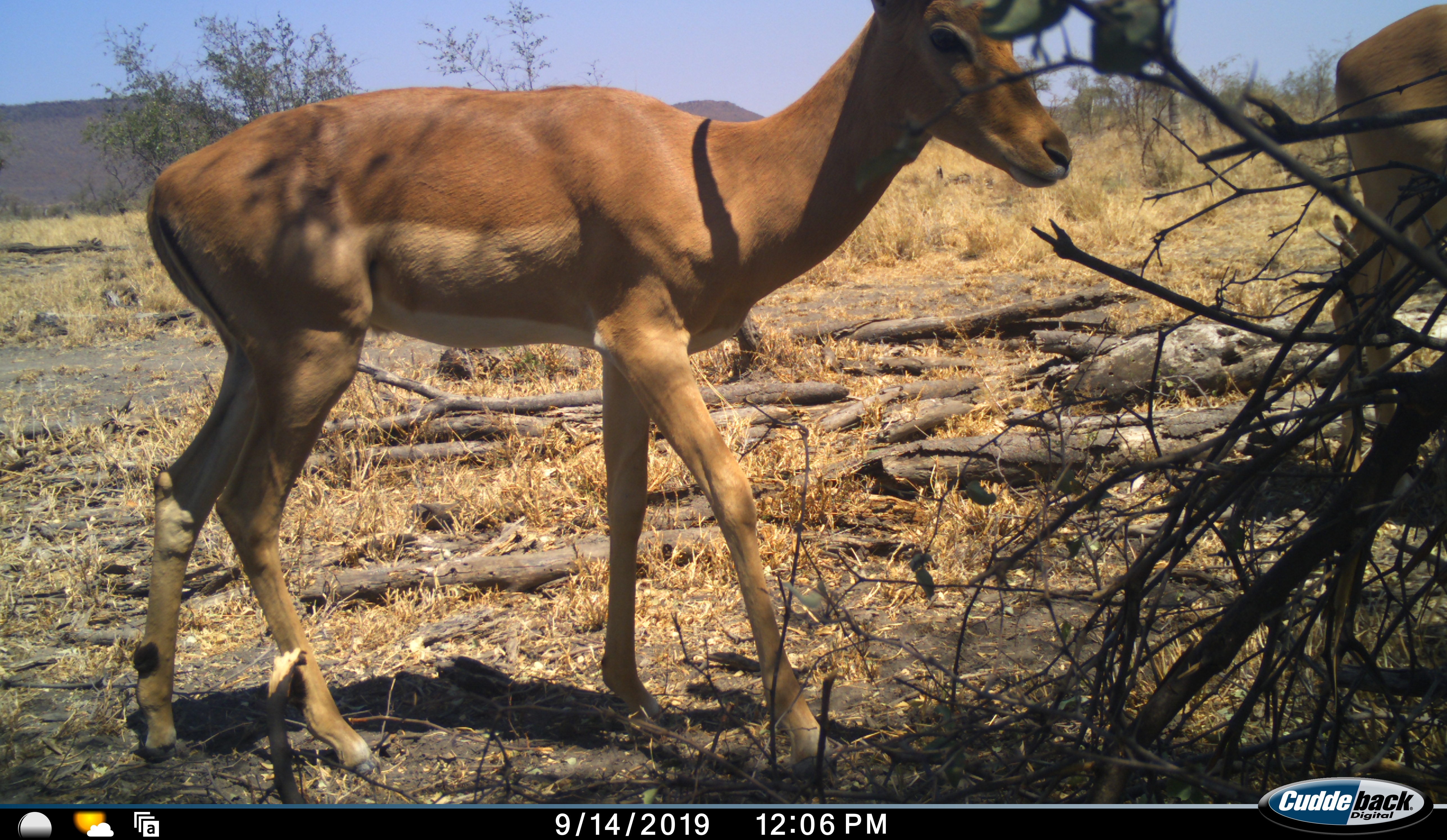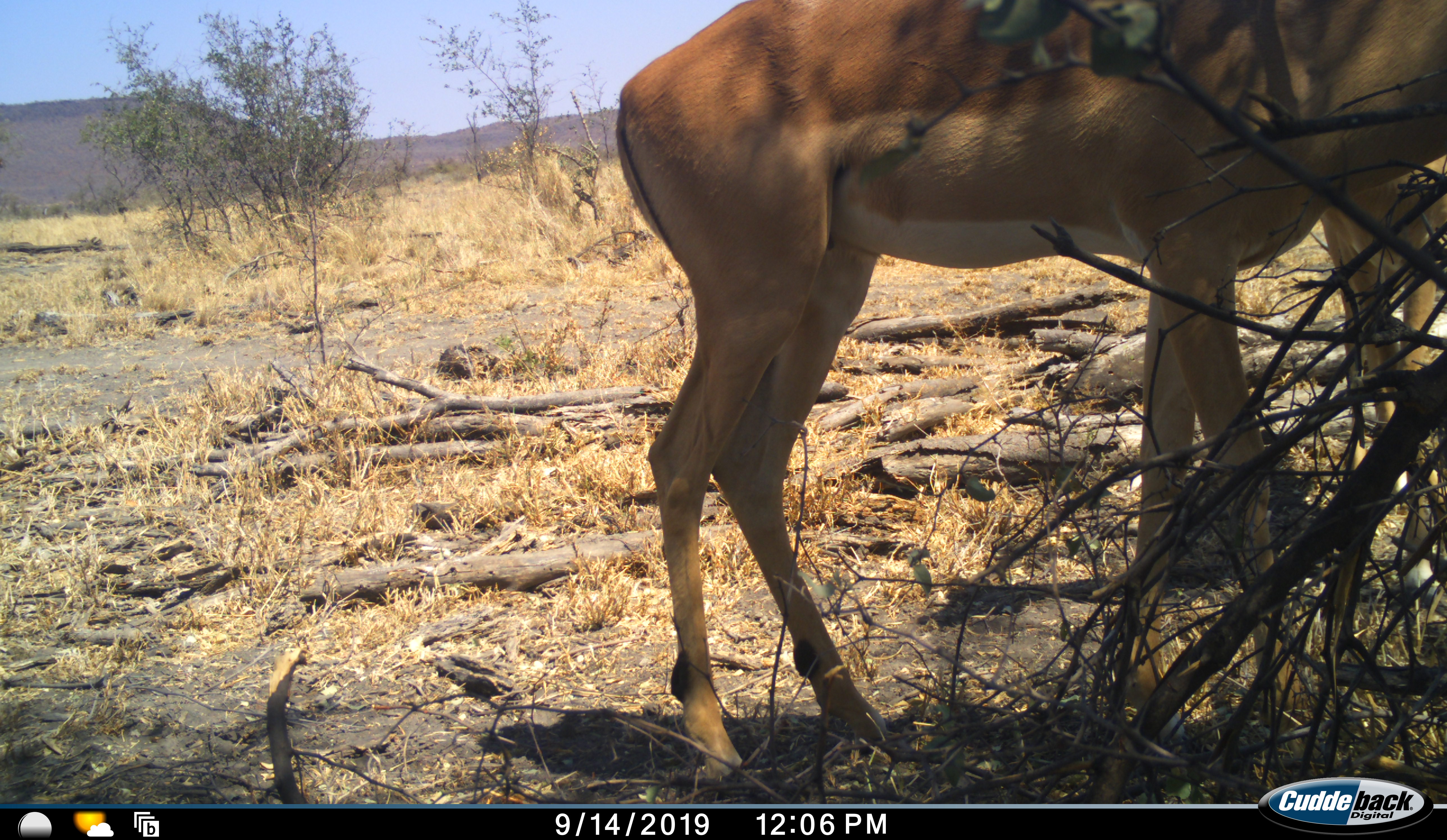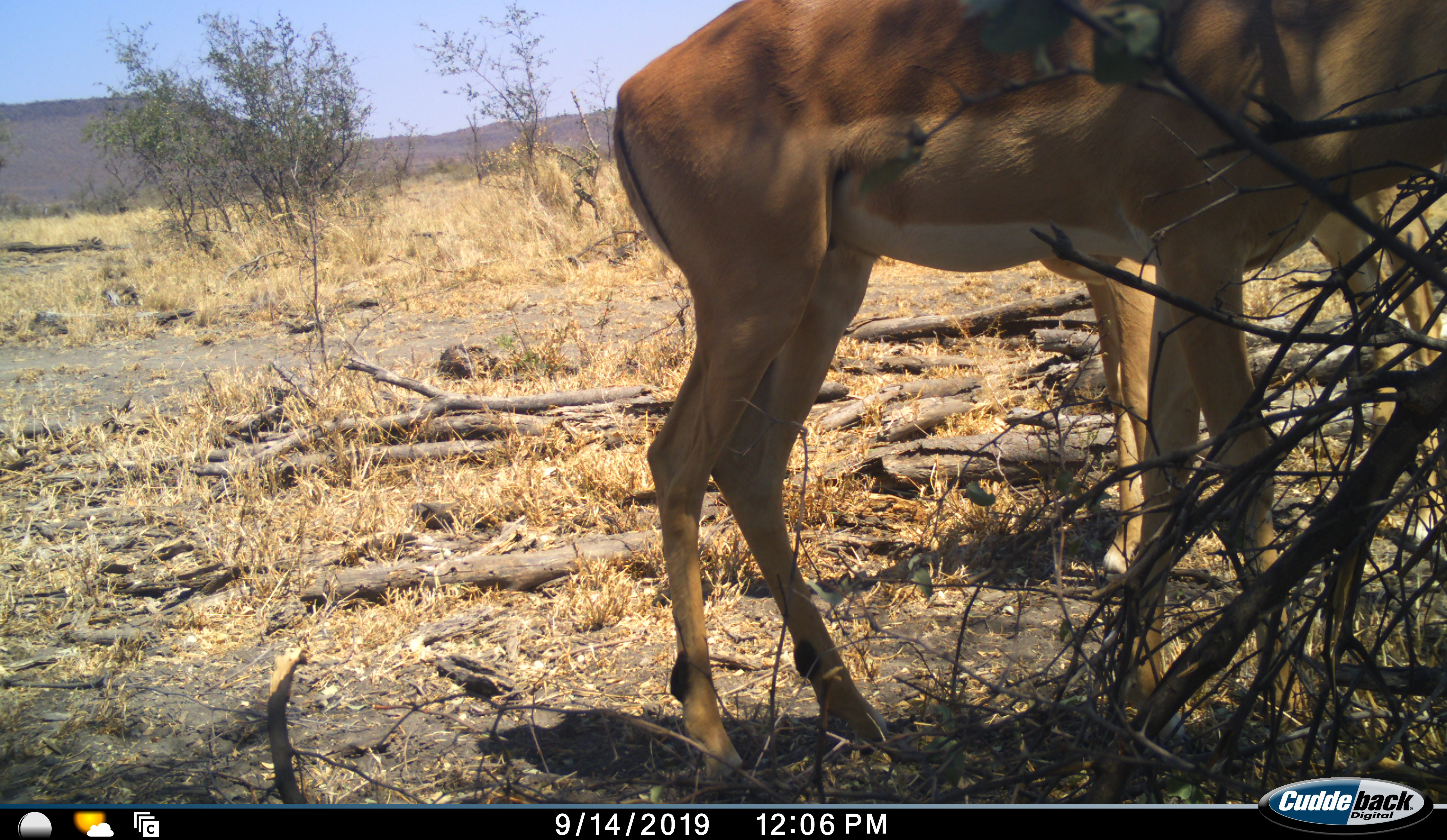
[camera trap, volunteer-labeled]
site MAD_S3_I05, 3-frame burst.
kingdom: Animalia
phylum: Chordata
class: Mammalia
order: Artiodactyla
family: Bovidae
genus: Aepyceros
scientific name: Aepyceros melampus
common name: impala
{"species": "impala (Aepyceros melampus)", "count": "2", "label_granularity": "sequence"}